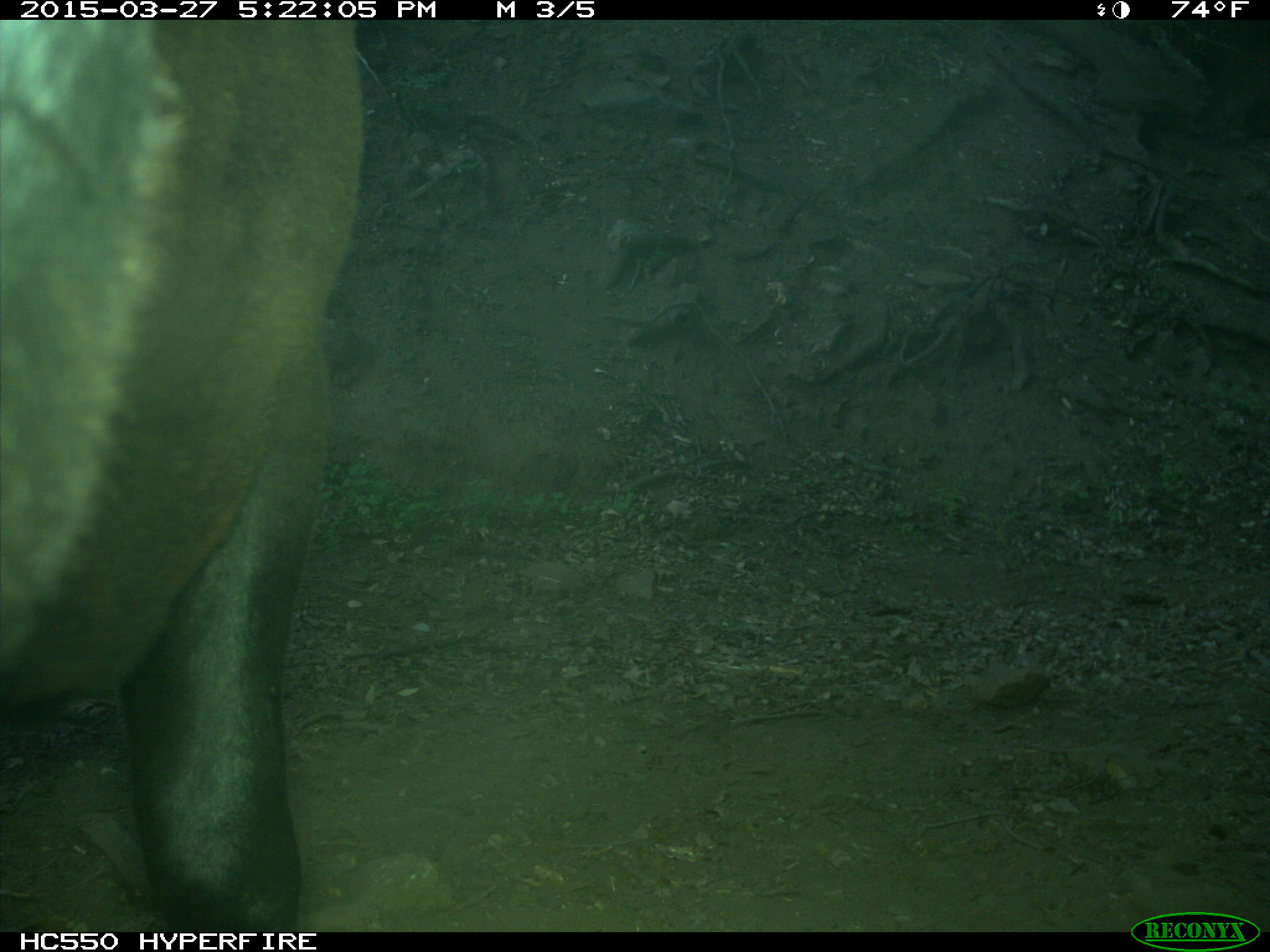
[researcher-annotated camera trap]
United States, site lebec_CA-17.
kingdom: Animalia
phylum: Chordata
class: Mammalia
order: Artiodactyla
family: Bovidae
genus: Bos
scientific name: Bos taurus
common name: domestic cow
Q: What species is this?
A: Bos taurus (domestic cow).